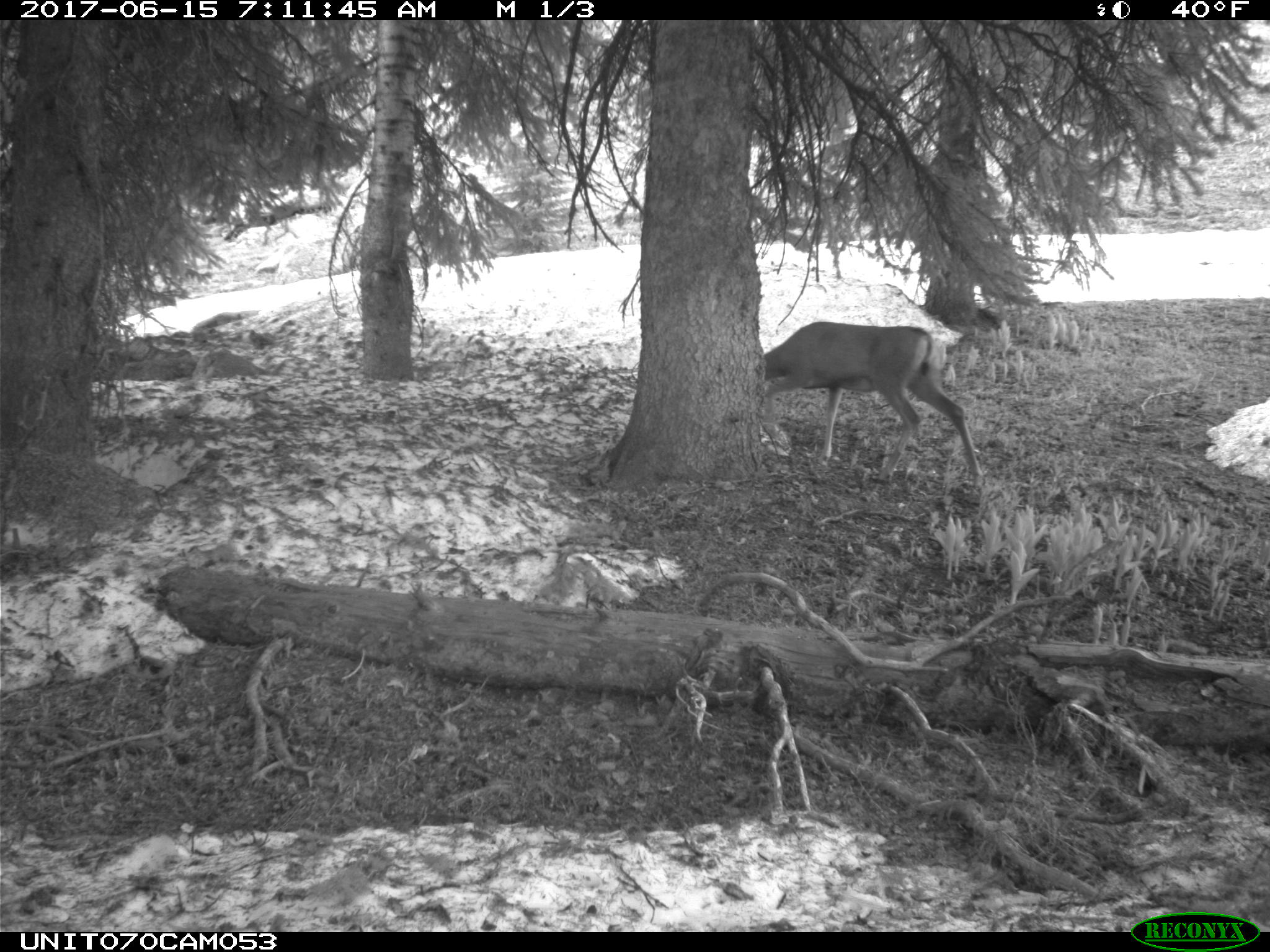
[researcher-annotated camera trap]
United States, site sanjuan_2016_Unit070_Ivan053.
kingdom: Animalia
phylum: Chordata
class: Mammalia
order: Artiodactyla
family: Cervidae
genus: Odocoileus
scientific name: Odocoileus hemionus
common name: mule deer